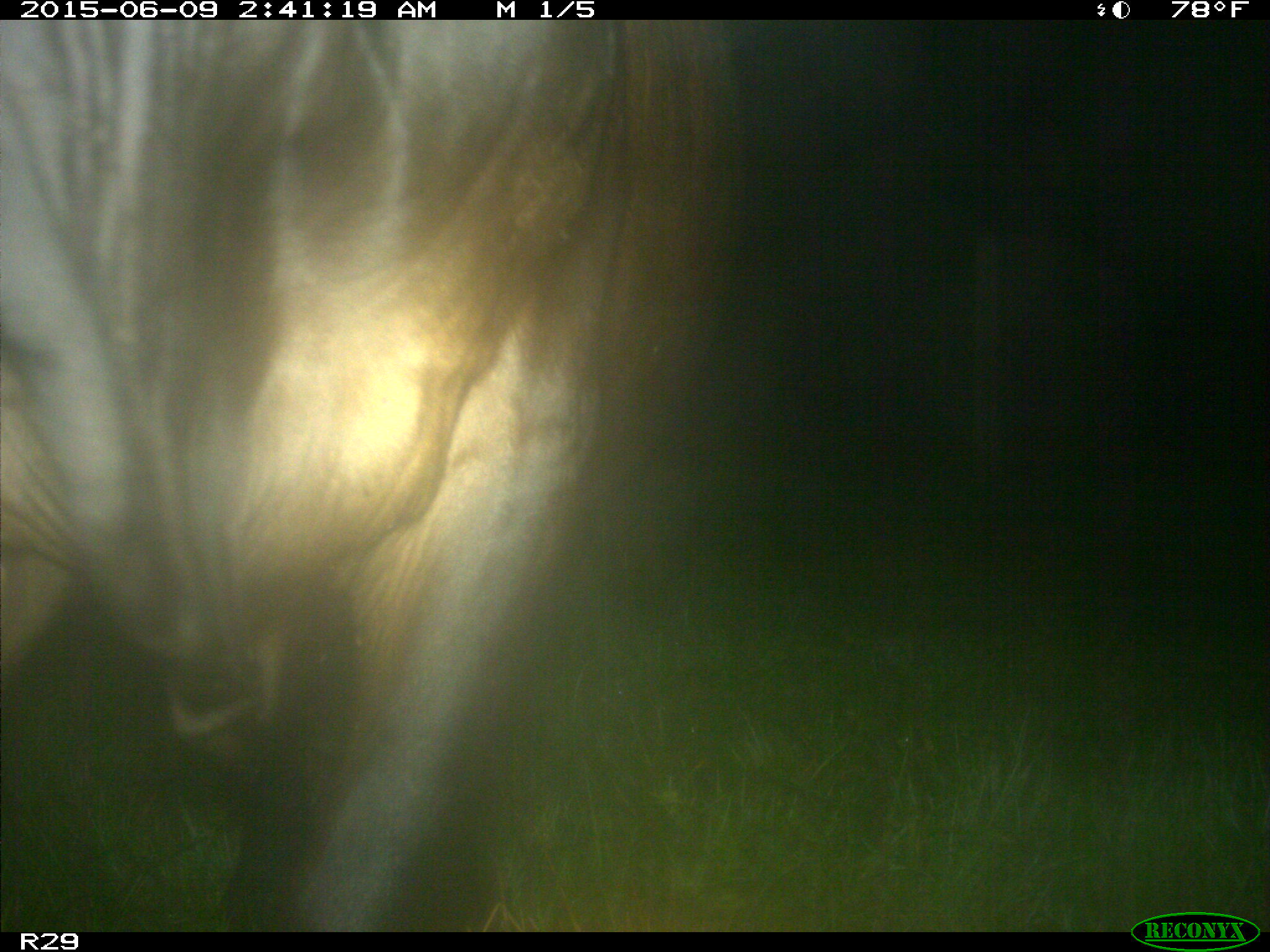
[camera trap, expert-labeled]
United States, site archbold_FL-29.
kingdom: Animalia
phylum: Chordata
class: Mammalia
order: Artiodactyla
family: Bovidae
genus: Bos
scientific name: Bos taurus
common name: domestic cow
Bos taurus (domestic cow).